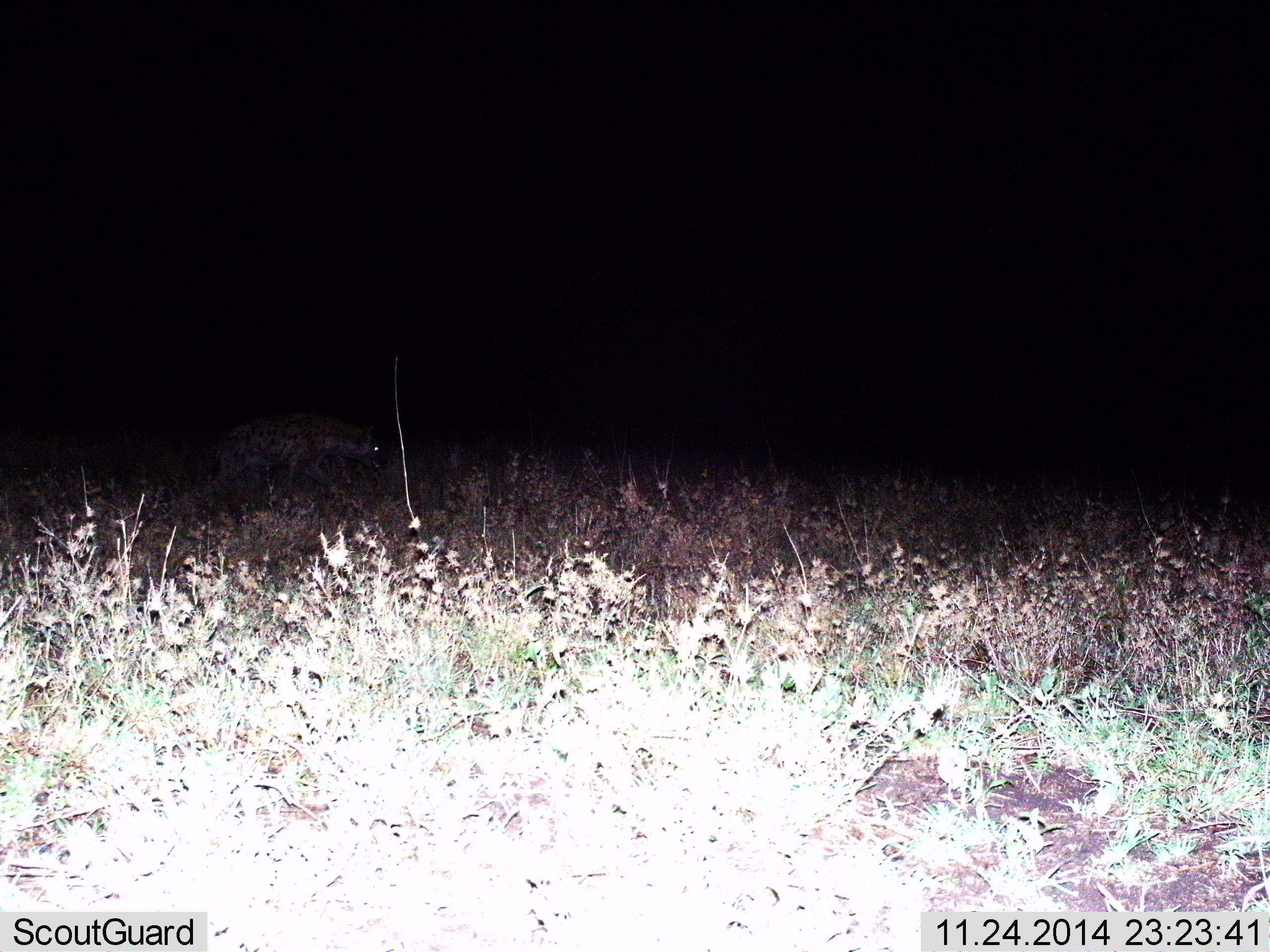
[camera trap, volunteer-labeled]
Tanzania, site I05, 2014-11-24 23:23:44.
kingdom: Animalia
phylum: Chordata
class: Mammalia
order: Carnivora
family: Hyaenidae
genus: Crocuta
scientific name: Crocuta crocuta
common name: spotted hyena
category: hyenaspotted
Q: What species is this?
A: Hyenaspotted (spotted hyena) (Crocuta crocuta).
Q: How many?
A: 1.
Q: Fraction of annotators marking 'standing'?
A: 0%.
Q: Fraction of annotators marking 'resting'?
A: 0%.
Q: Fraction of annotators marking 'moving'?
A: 100%.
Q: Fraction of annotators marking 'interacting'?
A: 0%.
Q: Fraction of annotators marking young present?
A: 0%.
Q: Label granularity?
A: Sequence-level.